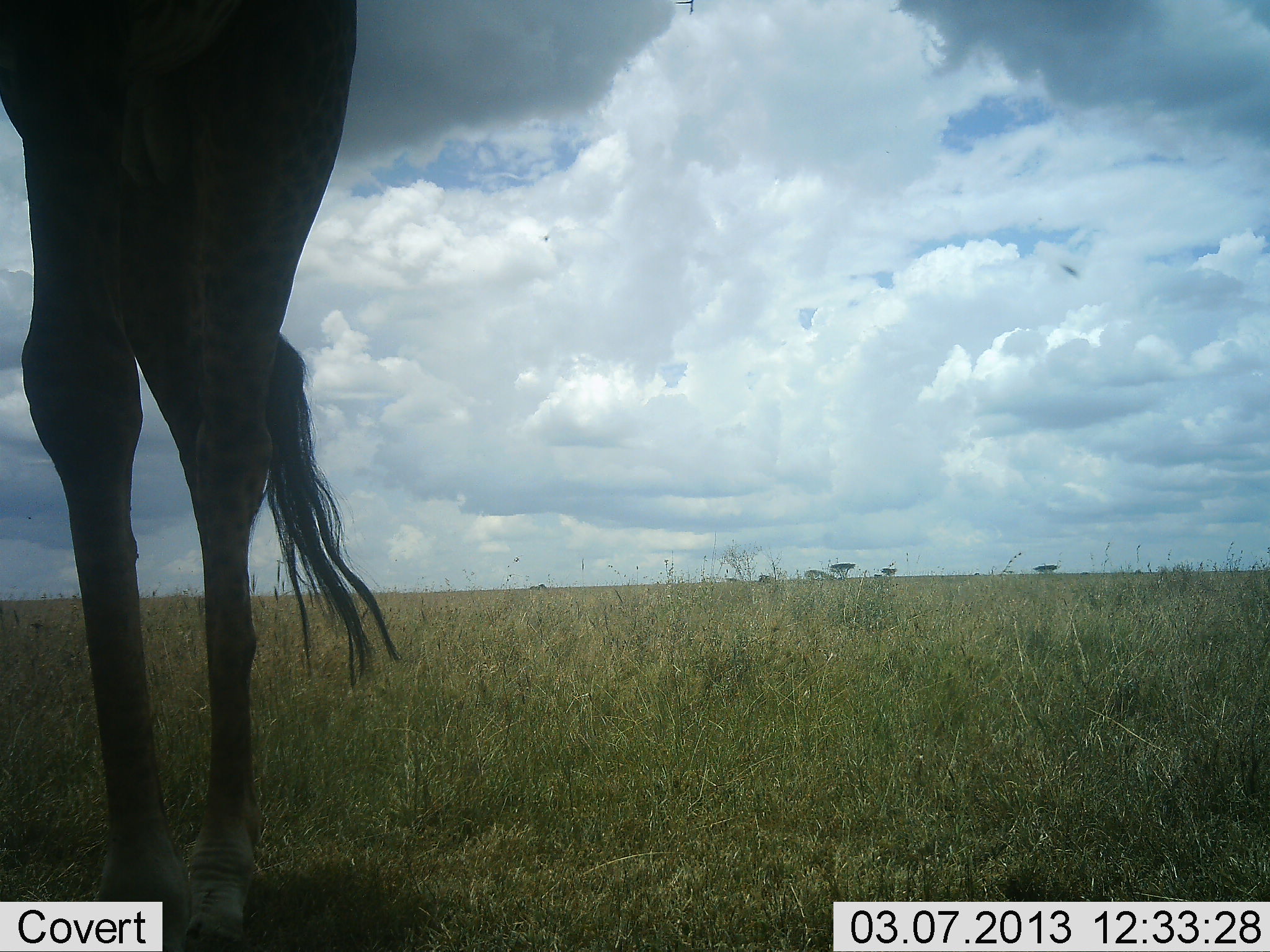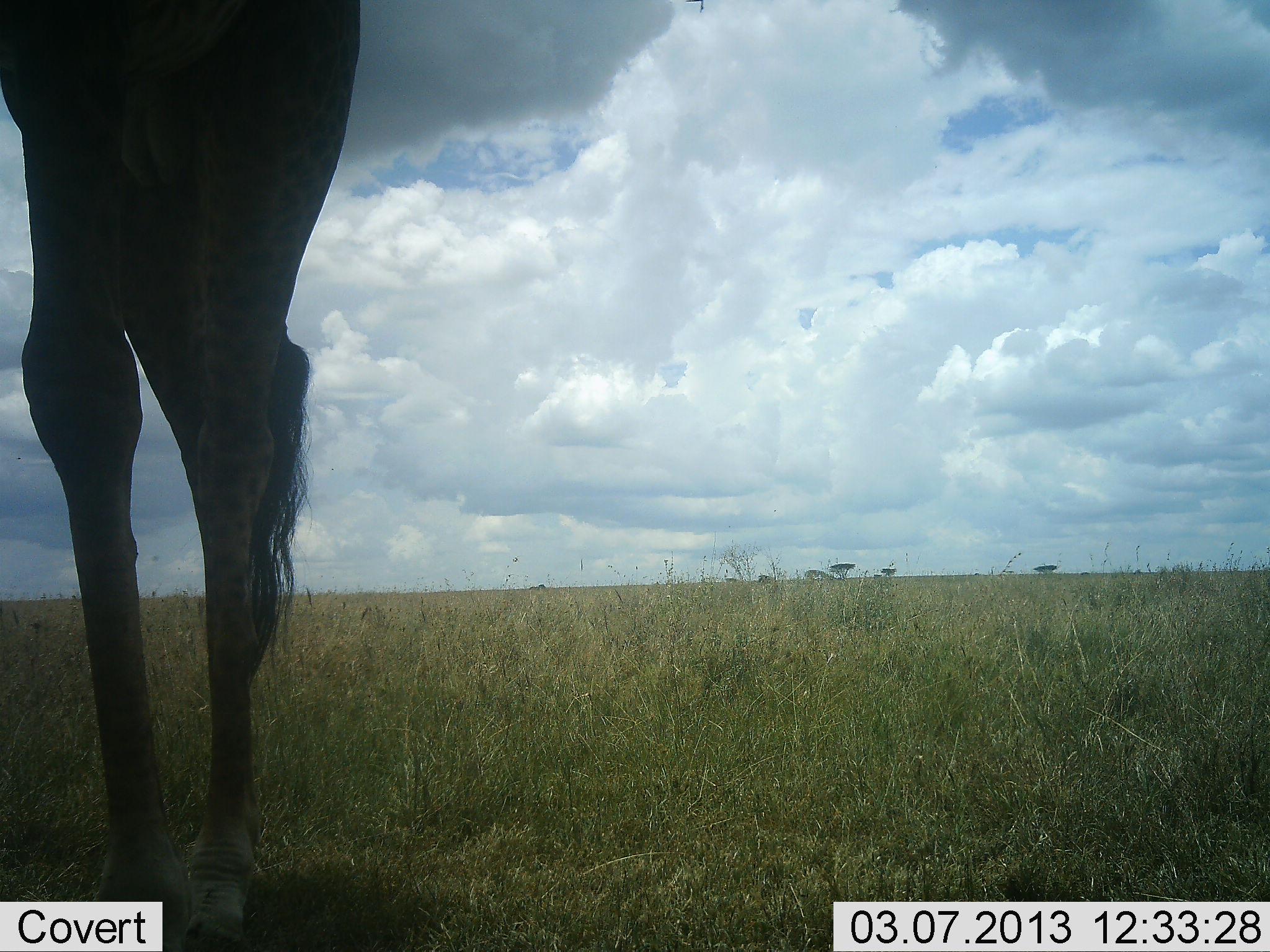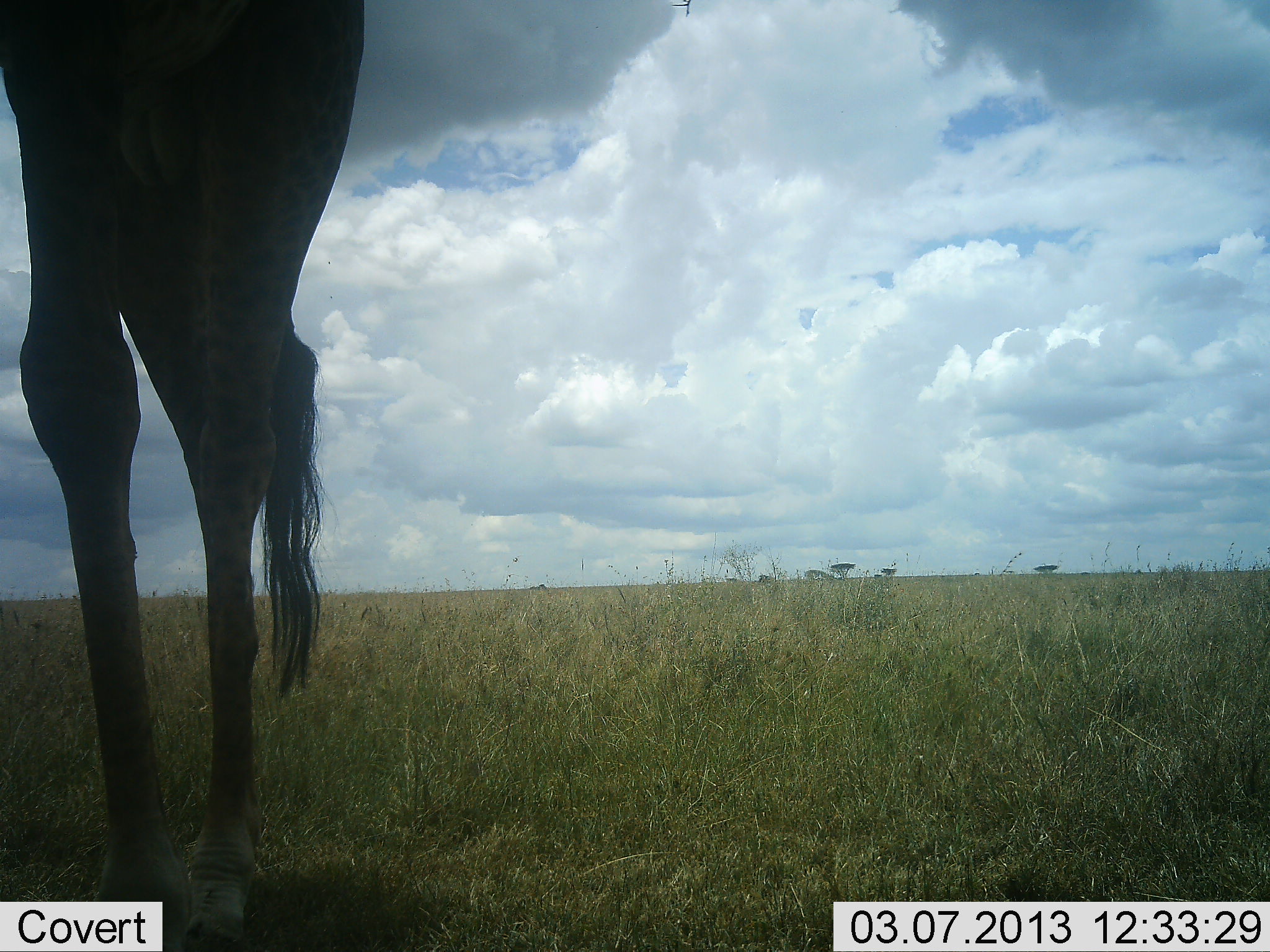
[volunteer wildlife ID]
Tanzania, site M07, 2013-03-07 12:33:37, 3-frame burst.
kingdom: Animalia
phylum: Chordata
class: Mammalia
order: Artiodactyla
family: Giraffidae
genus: Giraffa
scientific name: Giraffa camelopardalis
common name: giraffe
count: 1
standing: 100%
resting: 5%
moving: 0%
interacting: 0%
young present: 0%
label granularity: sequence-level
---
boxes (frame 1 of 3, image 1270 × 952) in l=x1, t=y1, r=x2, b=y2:
animal: l=1, t=1, r=398, b=952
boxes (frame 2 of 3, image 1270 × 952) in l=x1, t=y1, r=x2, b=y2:
animal: l=1, t=1, r=364, b=952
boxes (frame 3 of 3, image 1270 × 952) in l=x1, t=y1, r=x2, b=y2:
animal: l=1, t=1, r=360, b=952